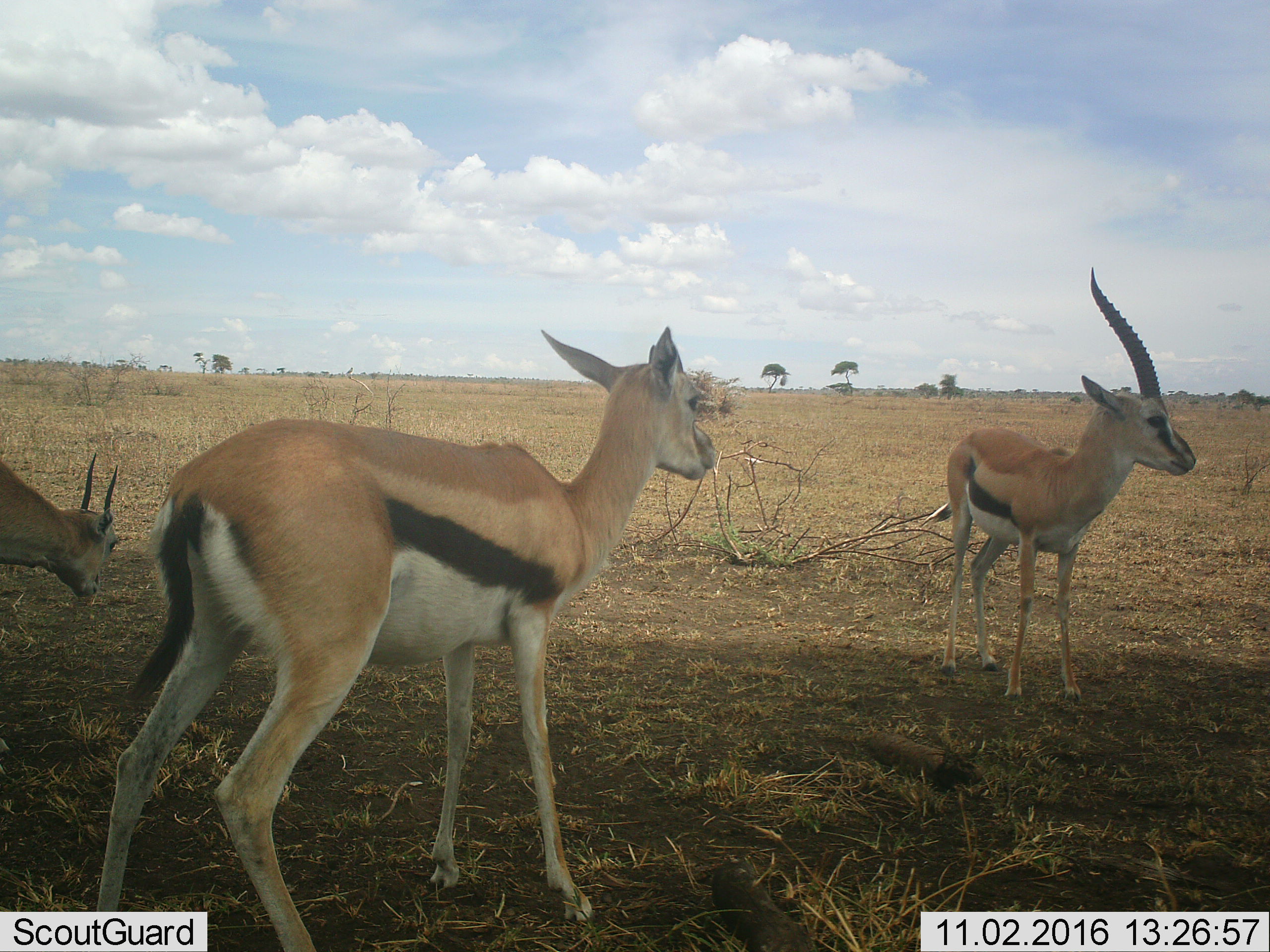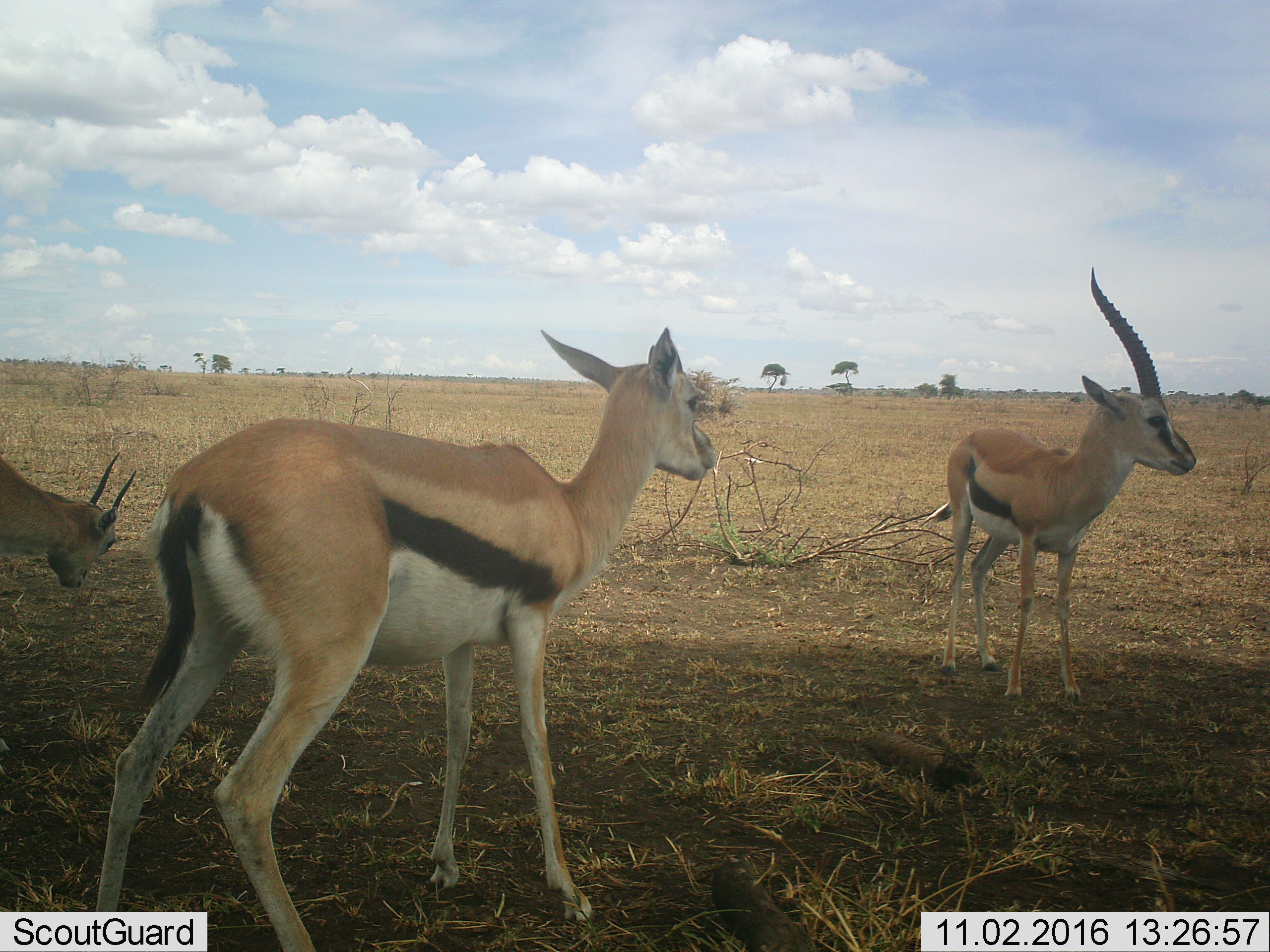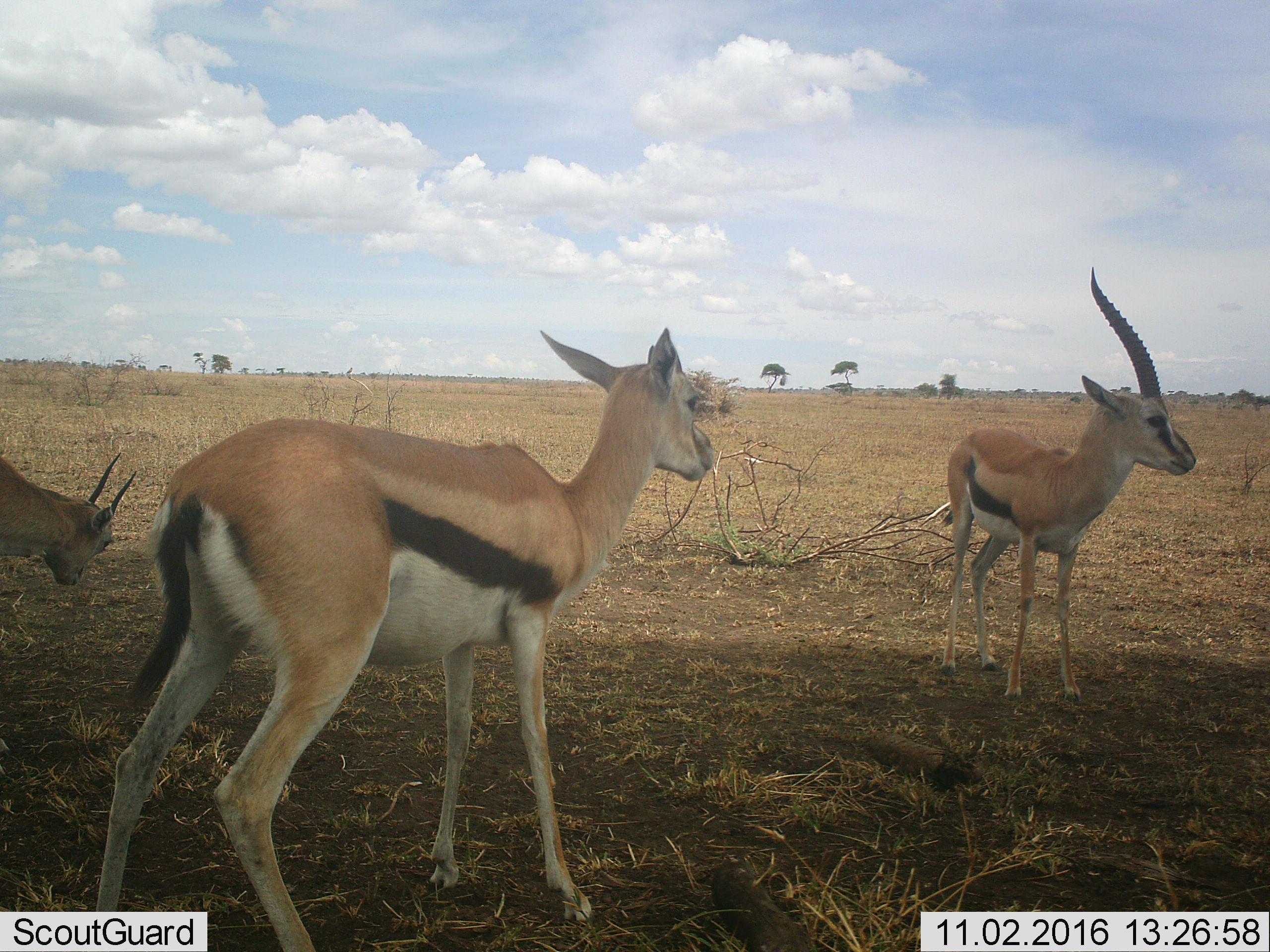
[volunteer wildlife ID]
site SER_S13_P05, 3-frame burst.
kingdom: Animalia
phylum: Chordata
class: Mammalia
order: Artiodactyla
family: Bovidae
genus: Eudorcas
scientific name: Eudorcas thomsonii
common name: thomson's gazelle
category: gazellethomsons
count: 3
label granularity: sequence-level